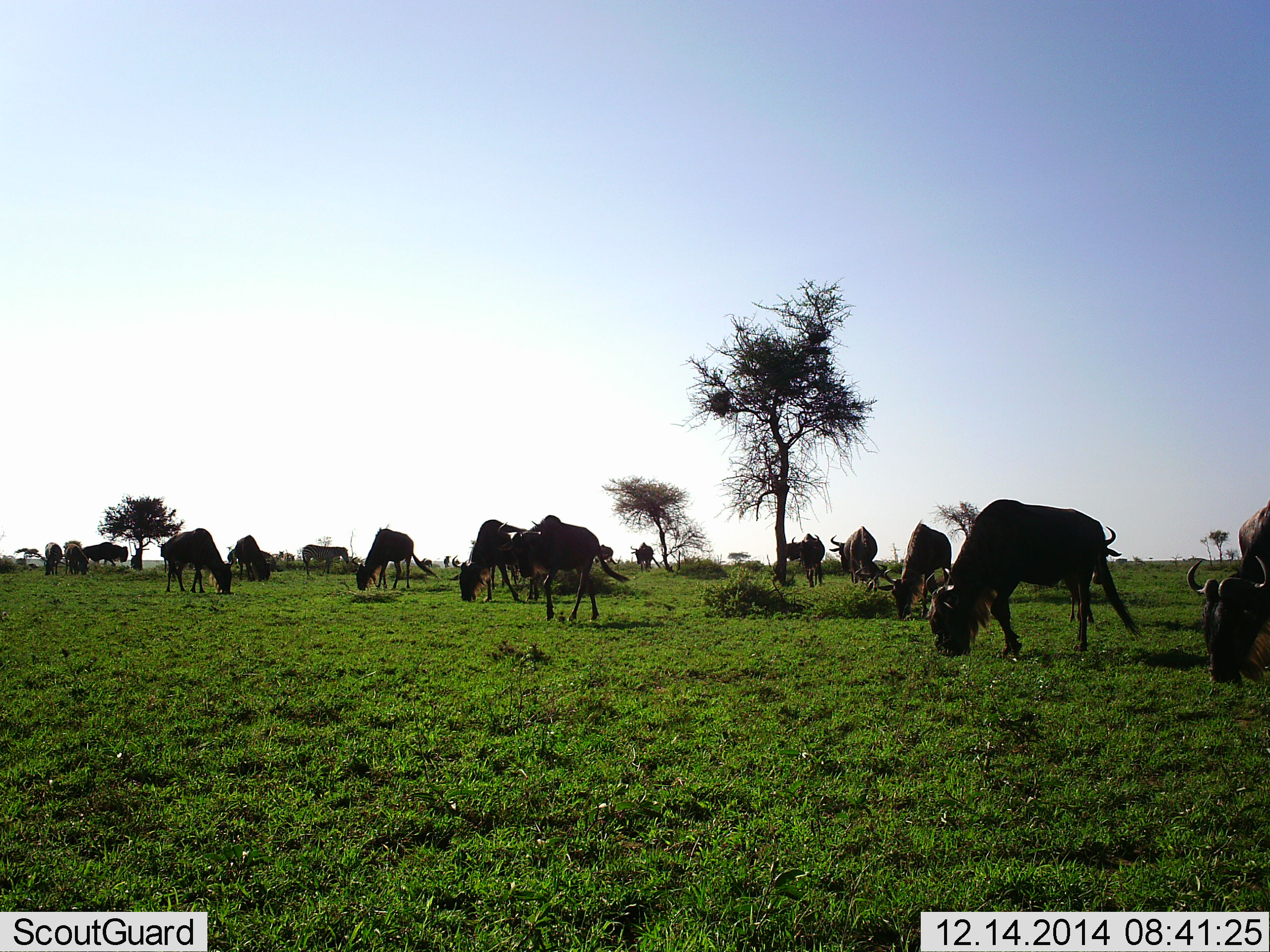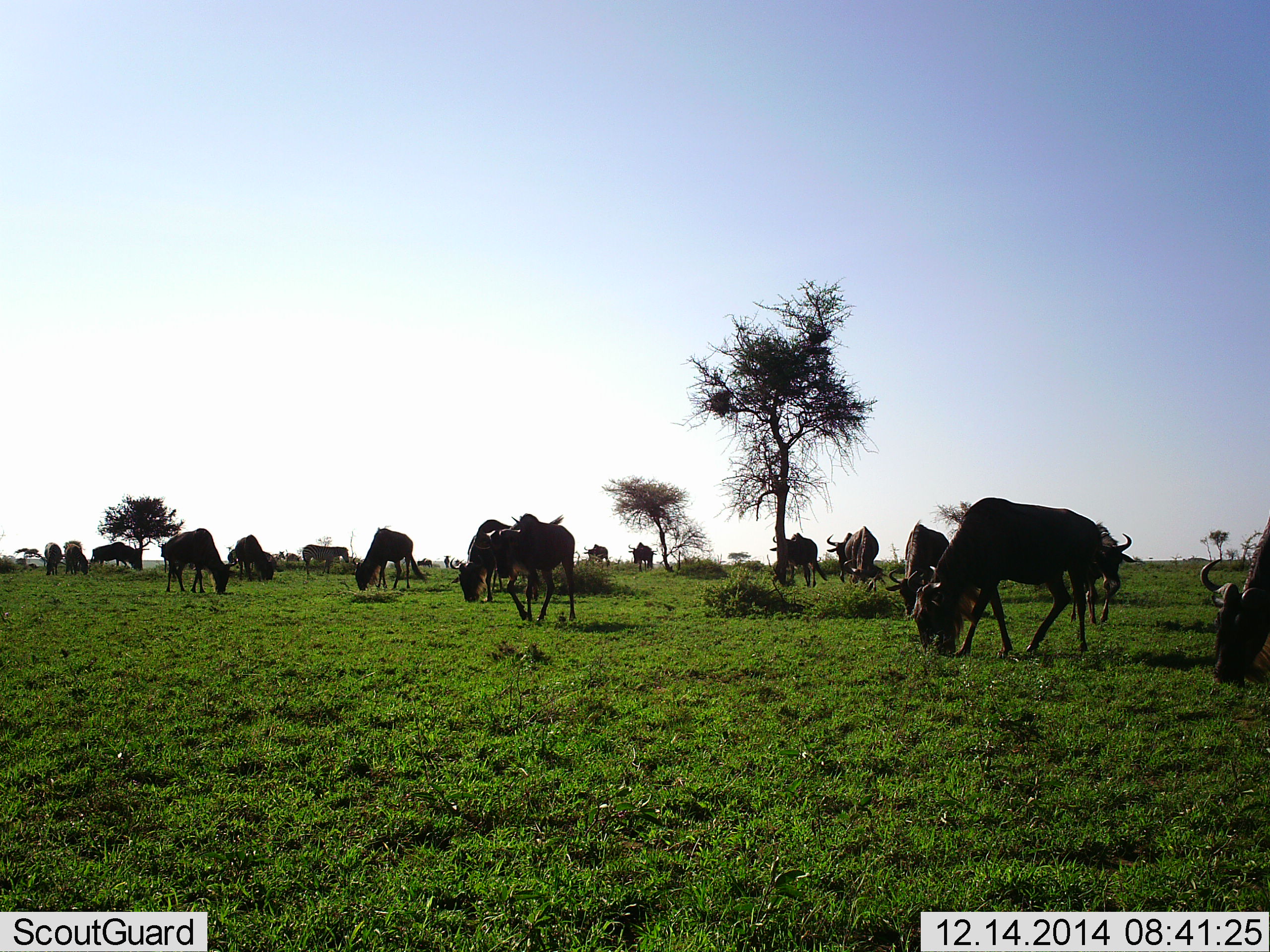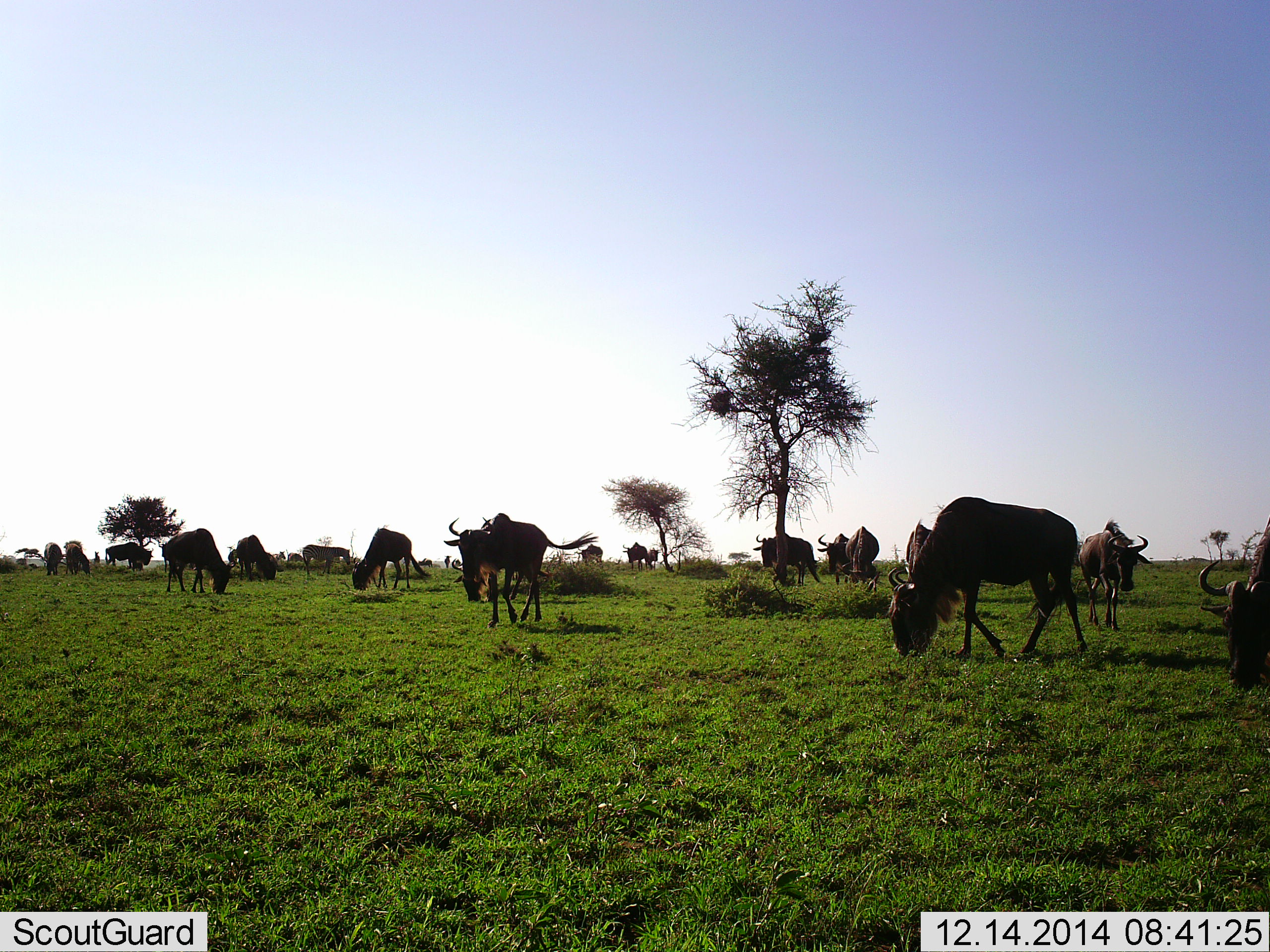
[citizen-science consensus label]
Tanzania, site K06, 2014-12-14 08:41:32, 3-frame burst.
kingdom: Animalia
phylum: Chordata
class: Mammalia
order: Artiodactyla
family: Bovidae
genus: Connochaetes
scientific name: Connochaetes taurinus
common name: blue wildebeest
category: wildebeest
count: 11-50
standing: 67%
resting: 0%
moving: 67%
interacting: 0%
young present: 0%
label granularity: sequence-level